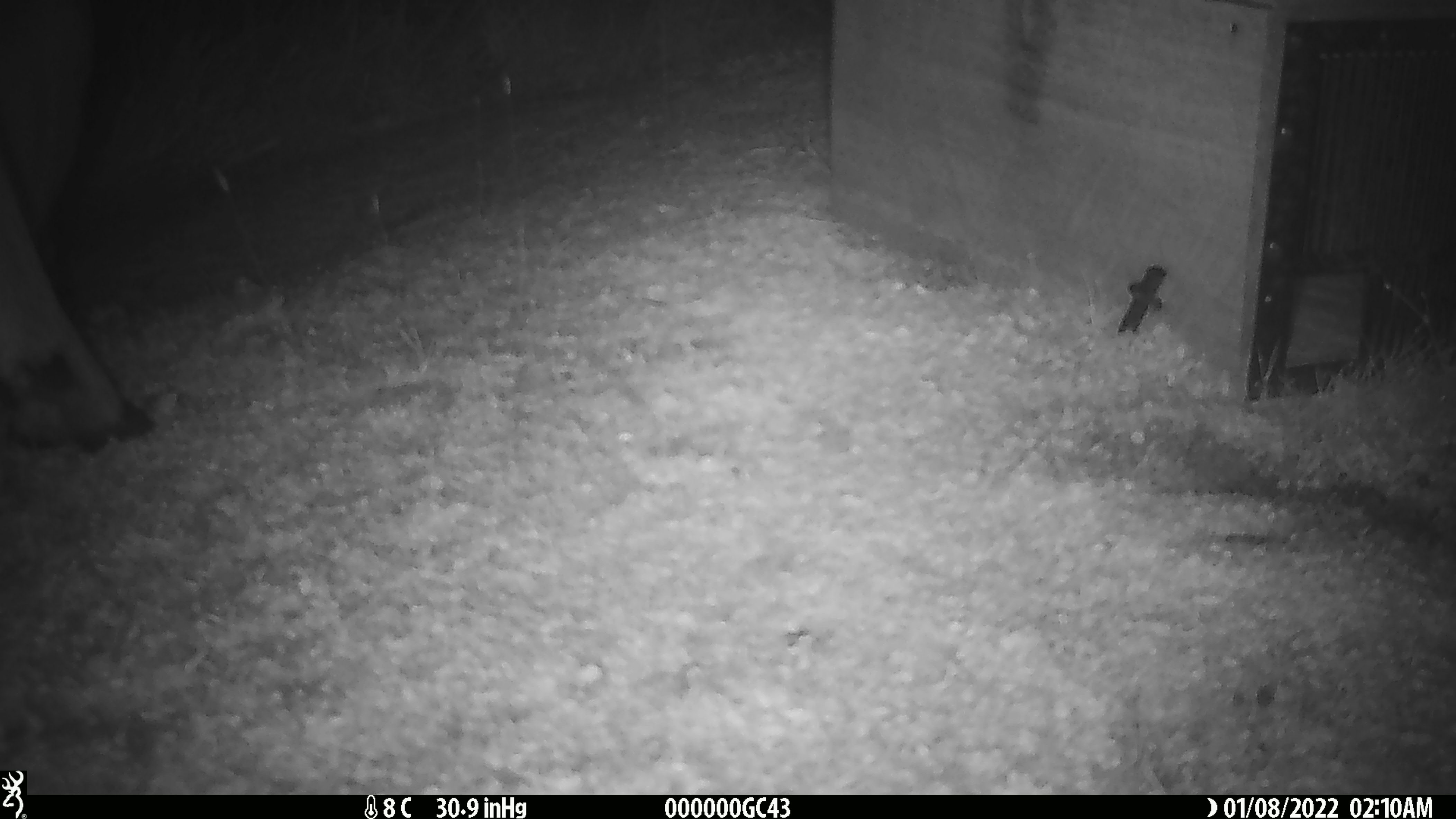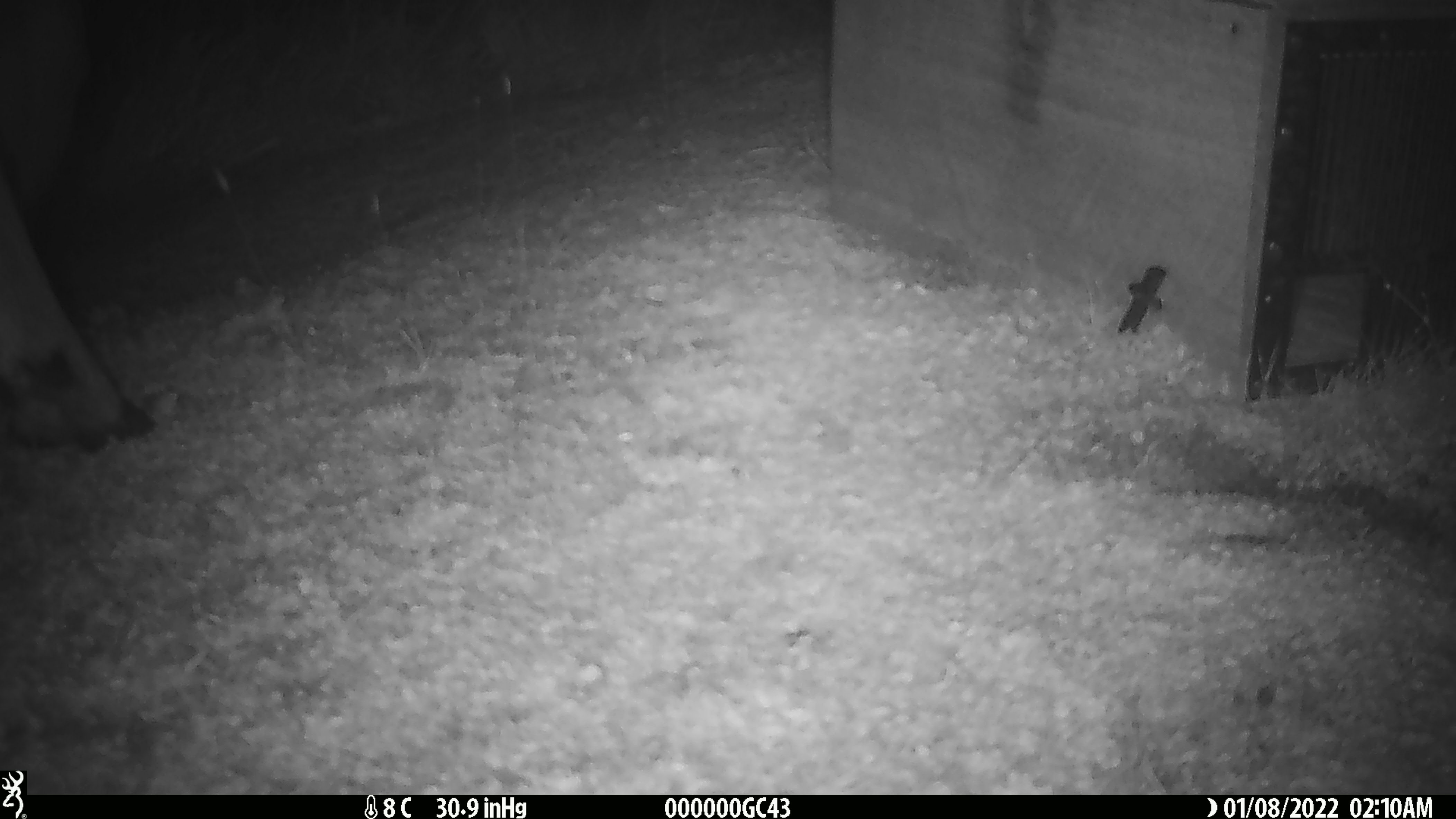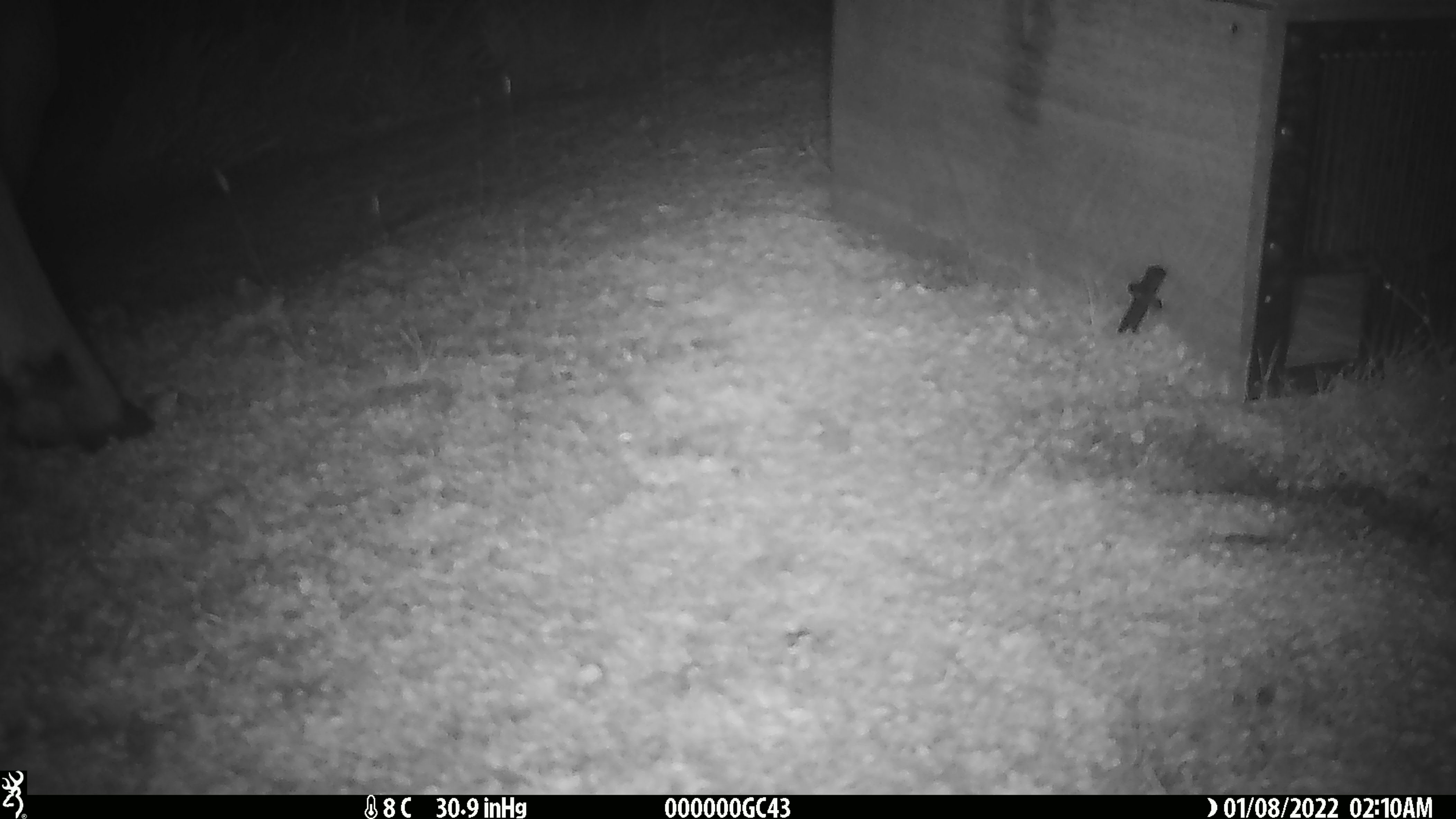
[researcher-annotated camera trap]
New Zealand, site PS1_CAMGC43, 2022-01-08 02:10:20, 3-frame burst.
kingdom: Animalia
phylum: Chordata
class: Mammalia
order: Artiodactyla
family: Cervidae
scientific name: Cervidae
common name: deer